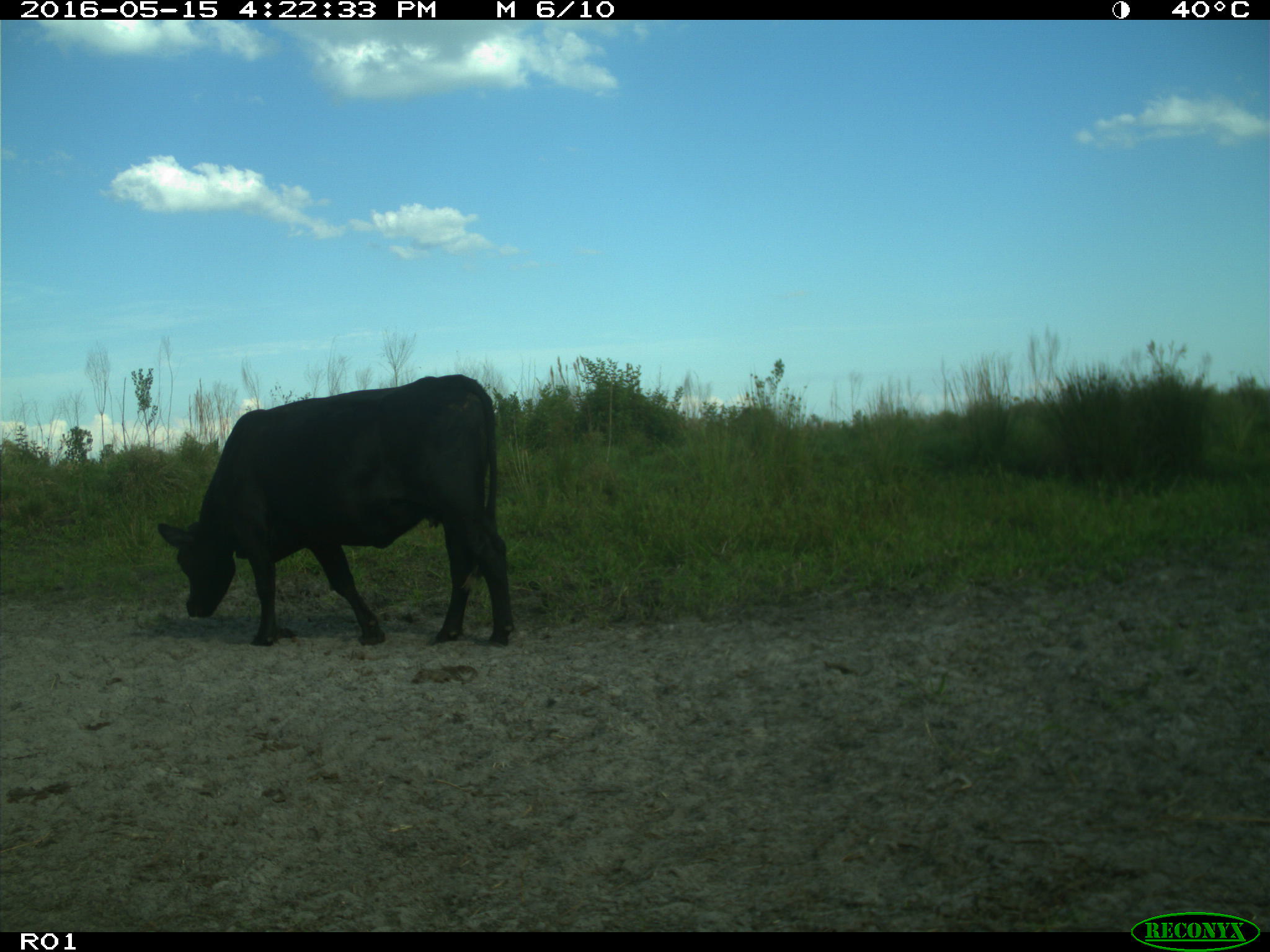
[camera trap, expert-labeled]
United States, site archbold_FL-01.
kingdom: Animalia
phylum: Chordata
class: Mammalia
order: Artiodactyla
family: Bovidae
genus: Bos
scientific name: Bos taurus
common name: domestic cow